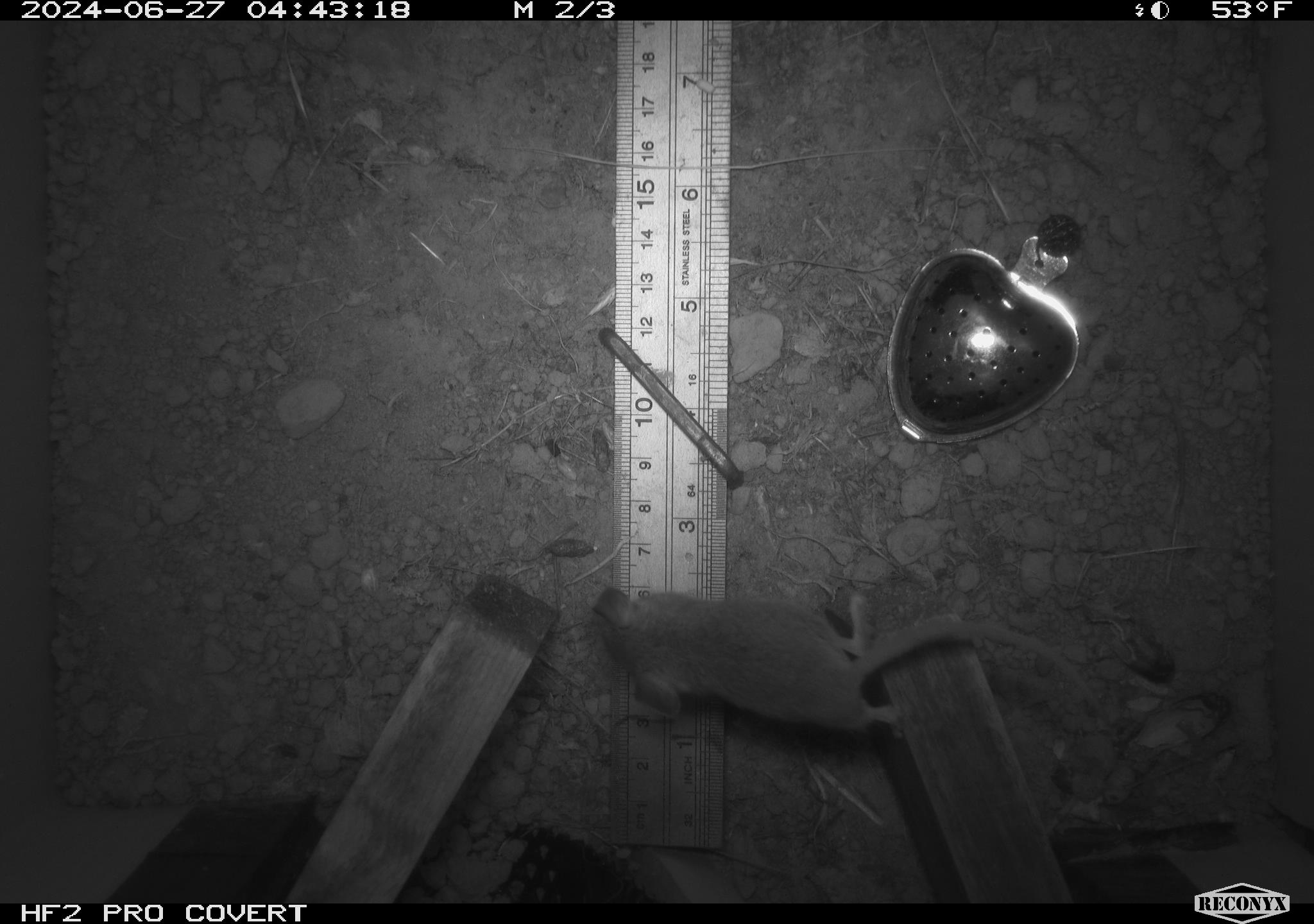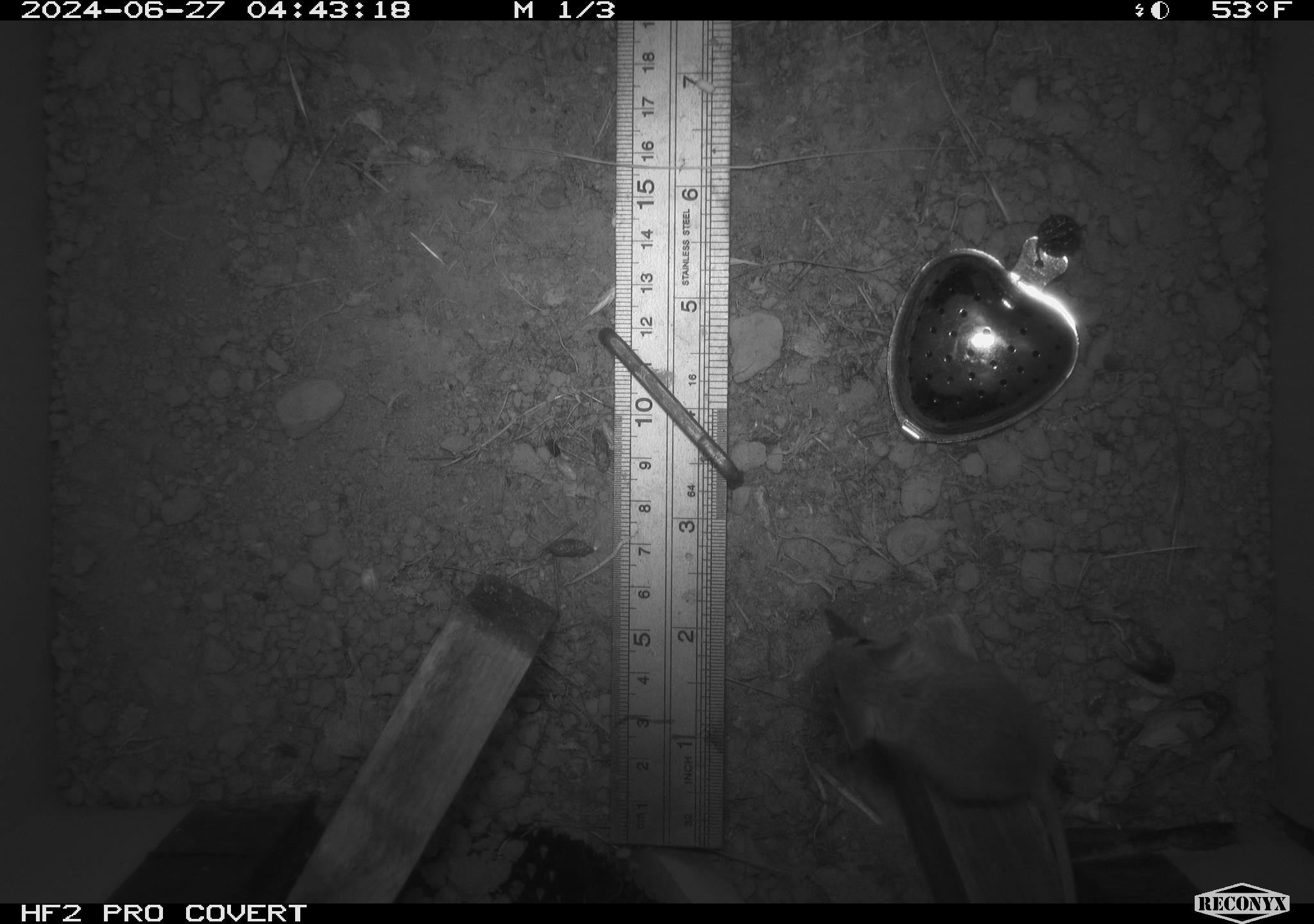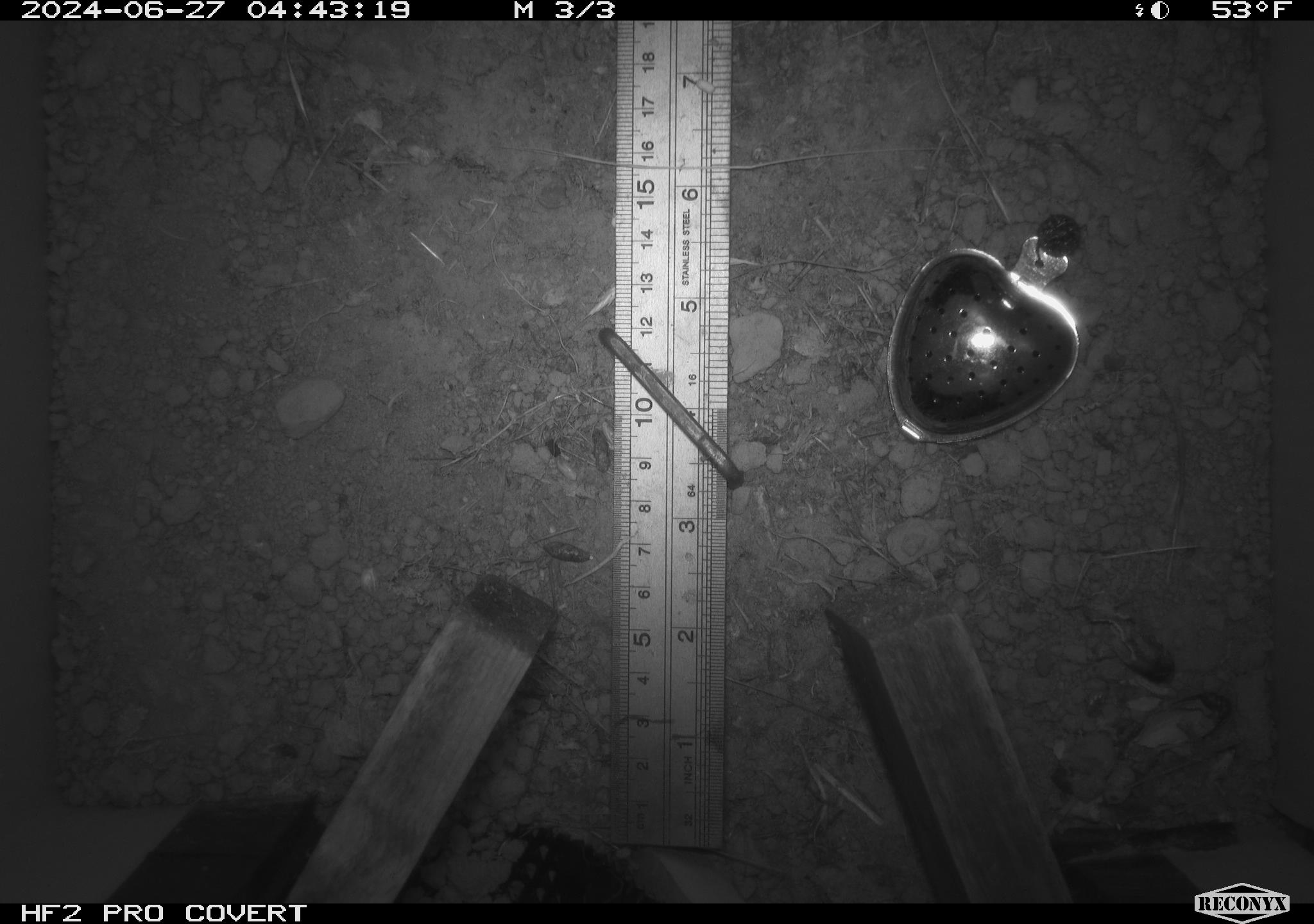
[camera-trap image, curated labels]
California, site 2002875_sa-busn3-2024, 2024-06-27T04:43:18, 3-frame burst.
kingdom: Animalia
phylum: Chordata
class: Mammalia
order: Rodentia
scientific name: Rodentia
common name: mouse species